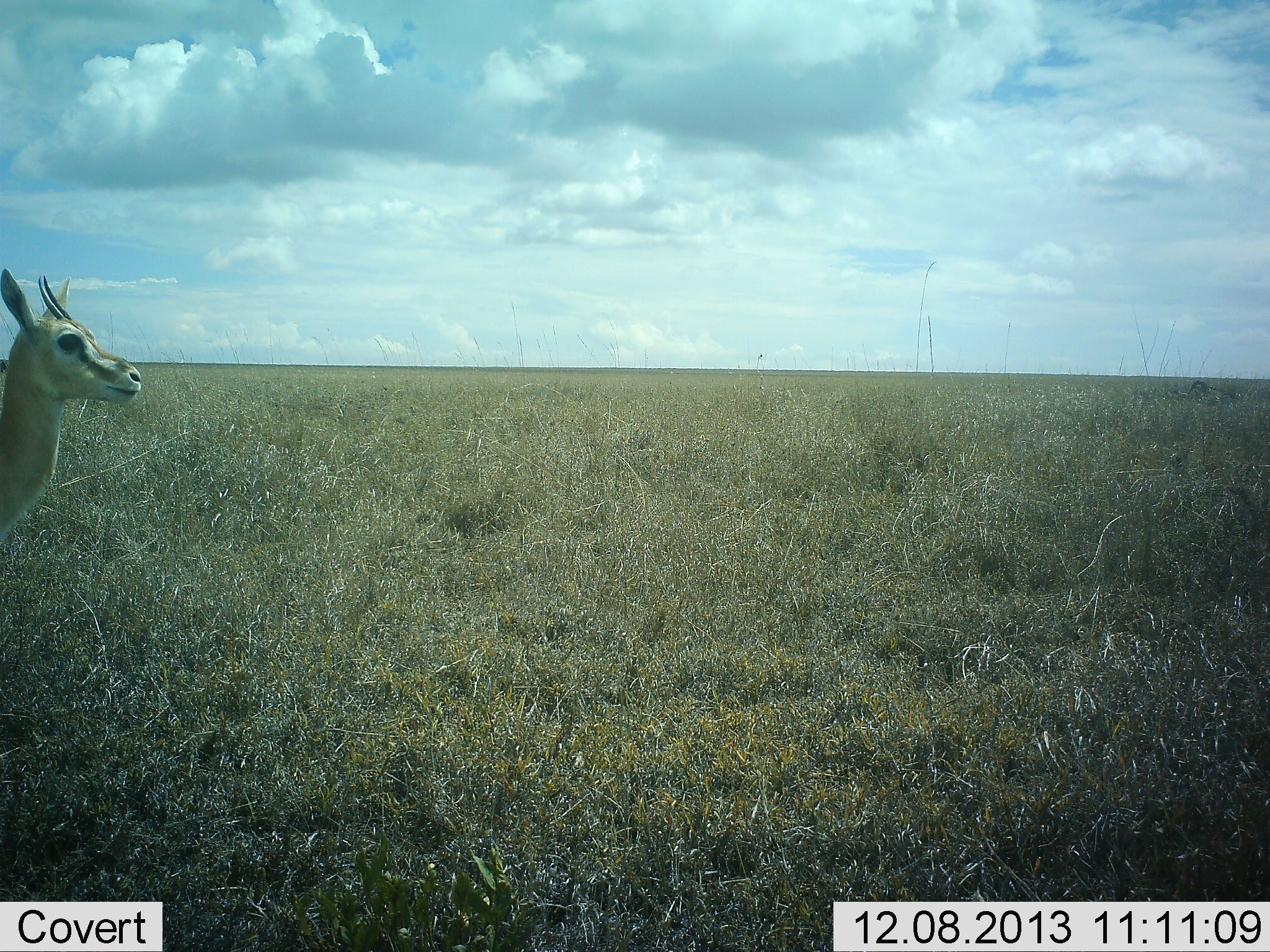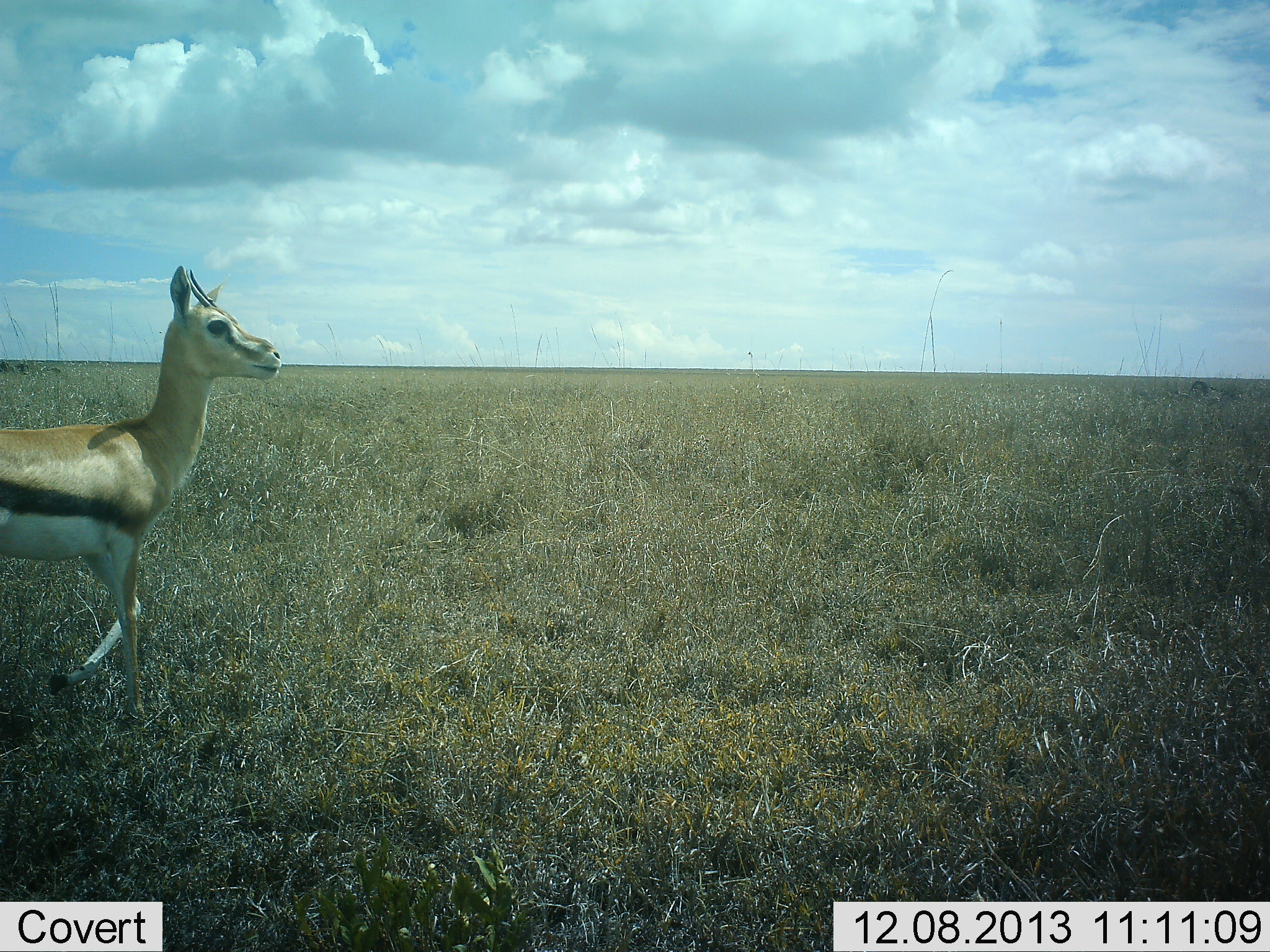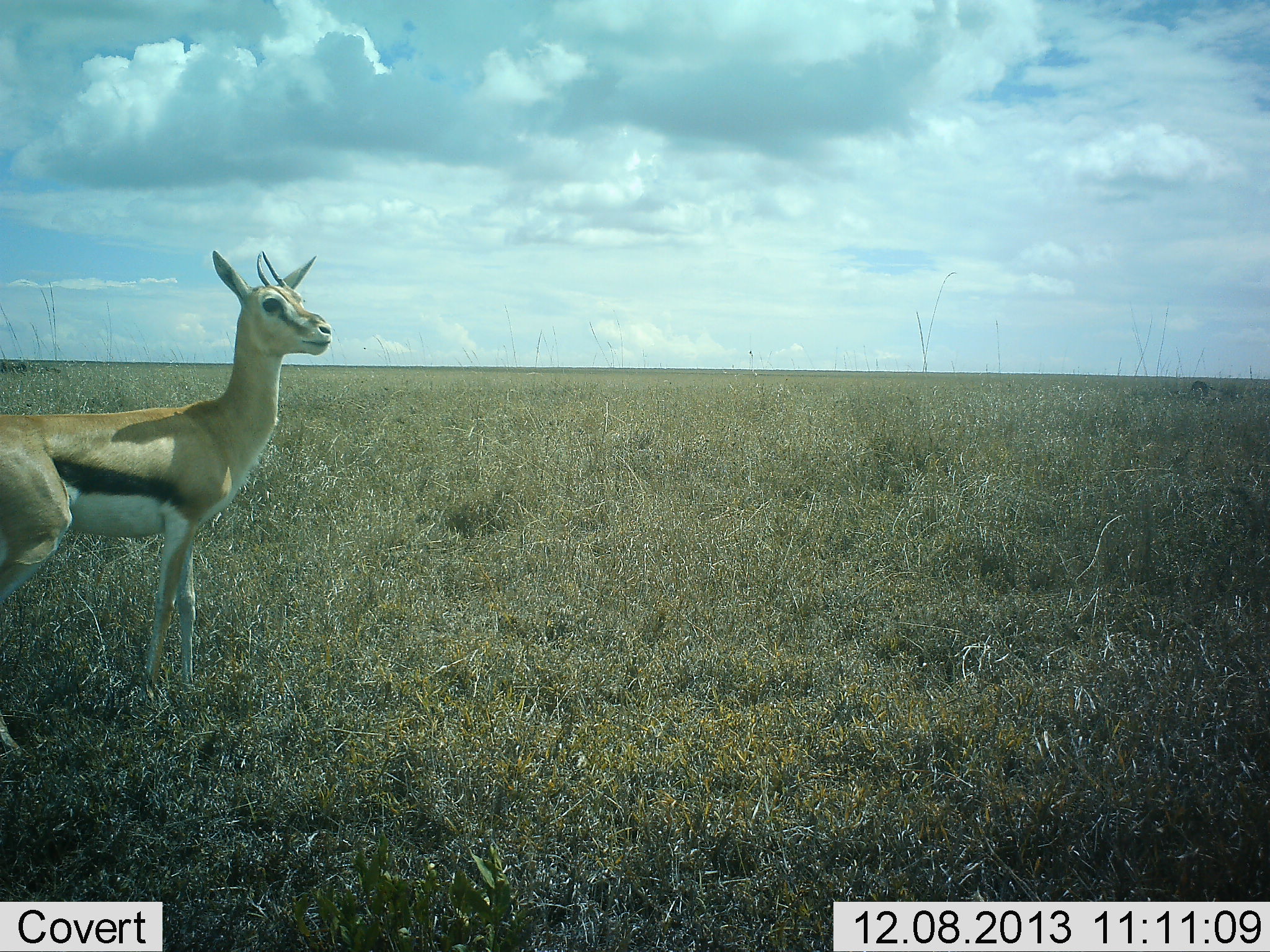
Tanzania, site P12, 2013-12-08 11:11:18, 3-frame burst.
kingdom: Animalia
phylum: Chordata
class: Mammalia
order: Artiodactyla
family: Bovidae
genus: Eudorcas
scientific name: Eudorcas thomsonii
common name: thomson's gazelle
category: gazellethomsons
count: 1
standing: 20%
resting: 0%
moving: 90%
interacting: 10%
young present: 0%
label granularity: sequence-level